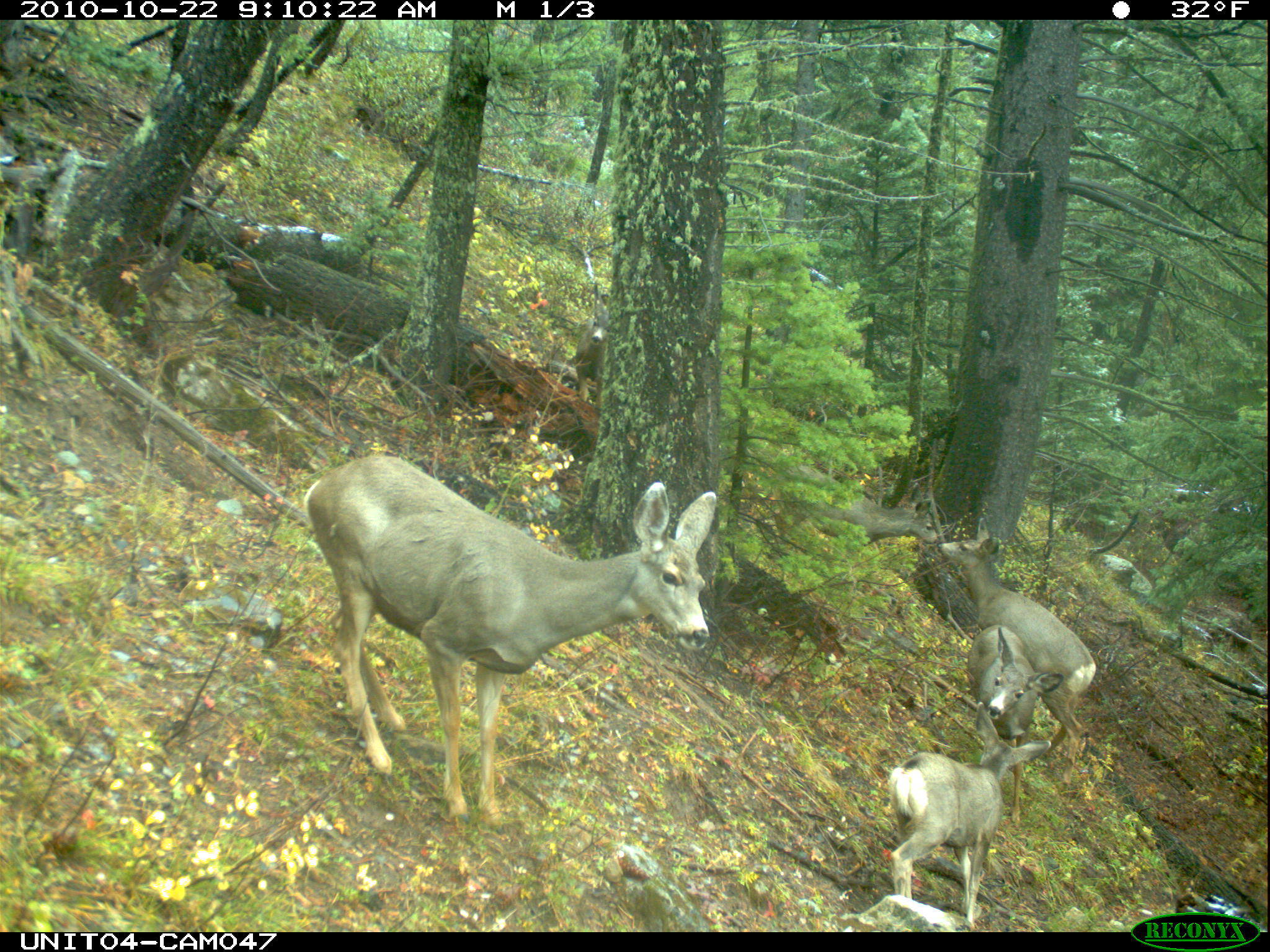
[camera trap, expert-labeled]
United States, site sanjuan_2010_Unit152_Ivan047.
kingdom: Animalia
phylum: Chordata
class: Mammalia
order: Artiodactyla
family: Cervidae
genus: Odocoileus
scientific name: Odocoileus hemionus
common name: mule deer